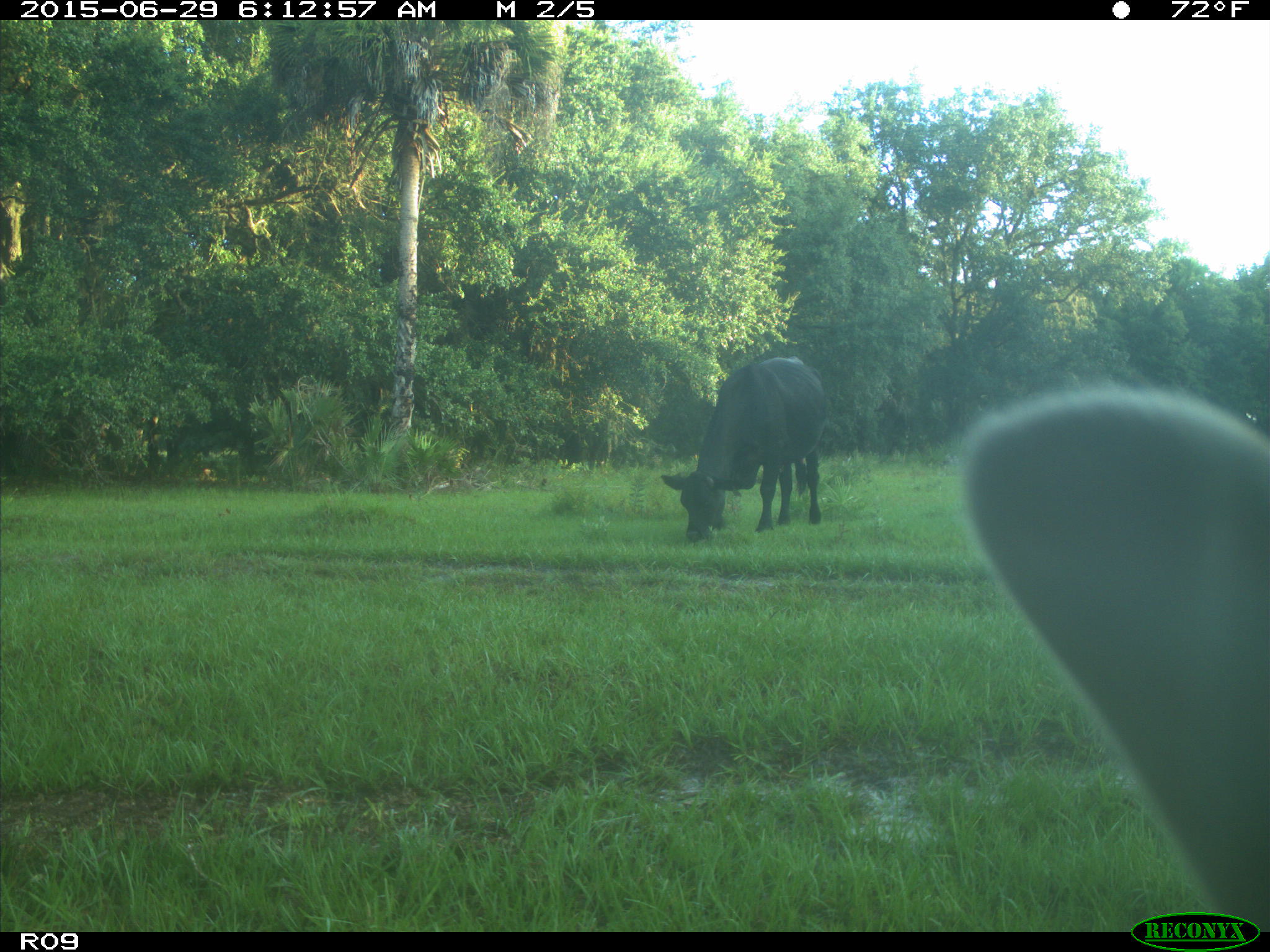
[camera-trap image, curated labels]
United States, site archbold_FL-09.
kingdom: Animalia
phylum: Chordata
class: Mammalia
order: Artiodactyla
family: Bovidae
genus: Bos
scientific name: Bos taurus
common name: domestic cow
Bos taurus (domestic cow).